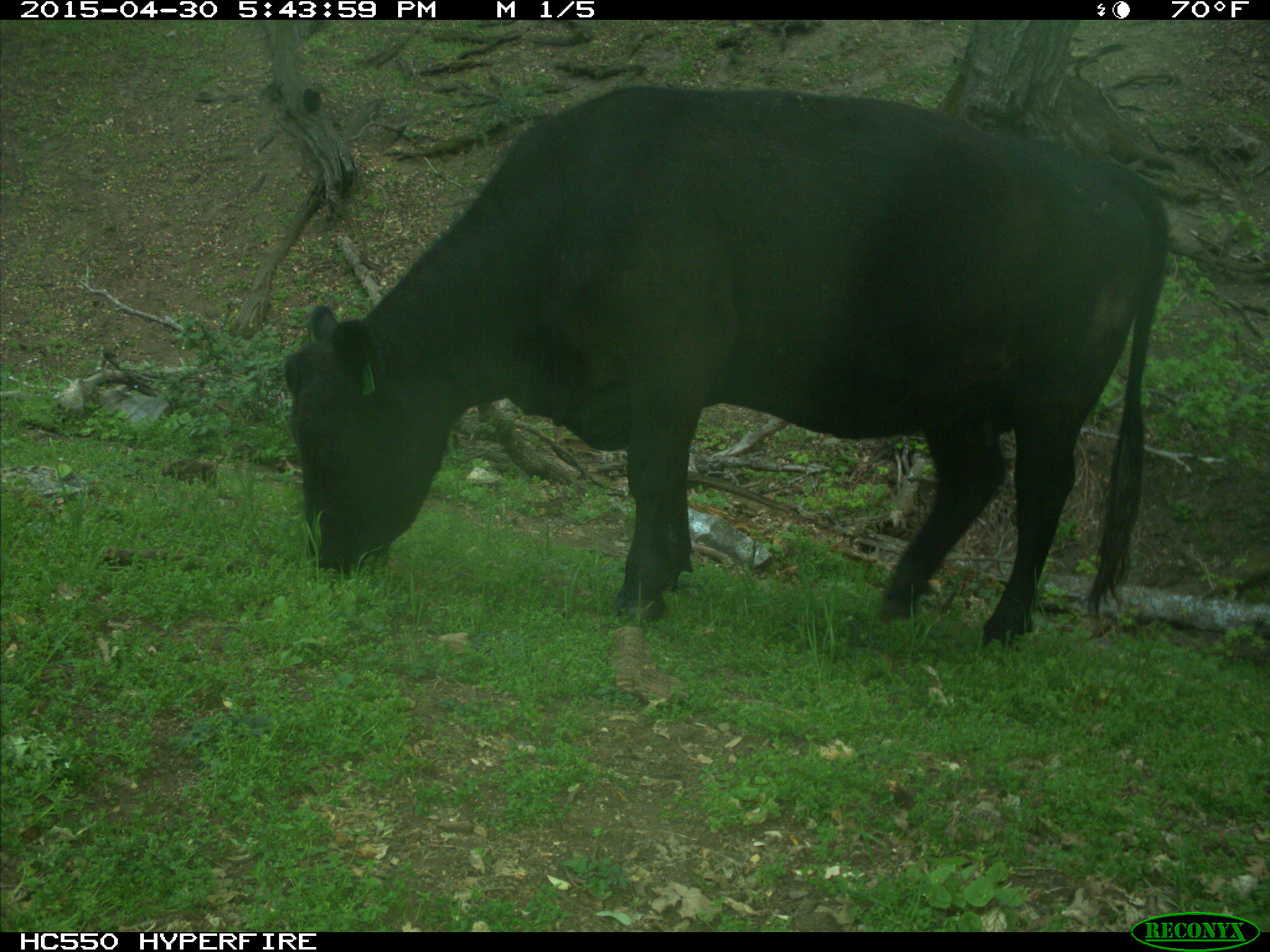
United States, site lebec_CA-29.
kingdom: Animalia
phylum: Chordata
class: Mammalia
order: Artiodactyla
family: Bovidae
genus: Bos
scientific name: Bos taurus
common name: domestic cow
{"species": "Bos taurus (domestic cow)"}